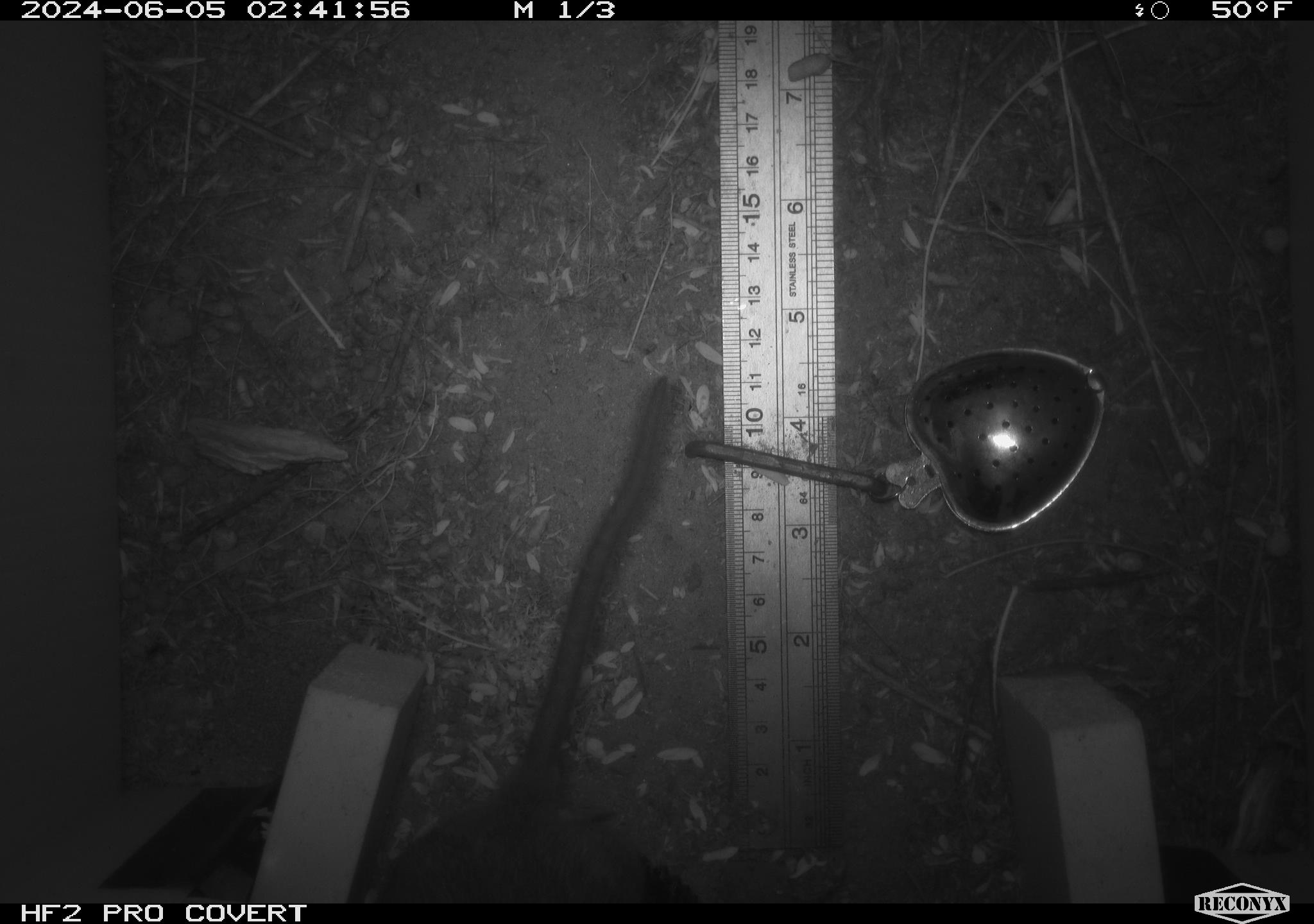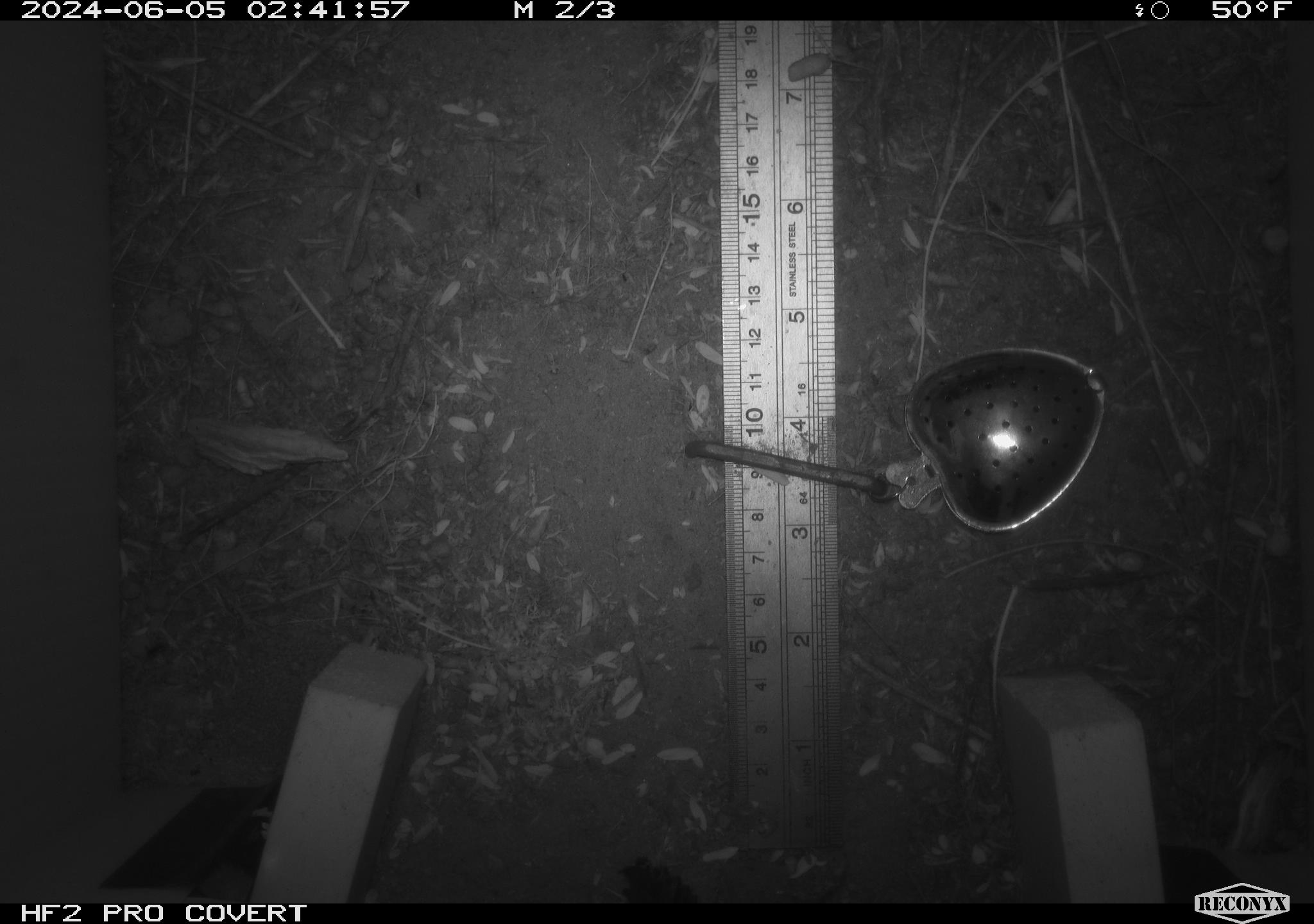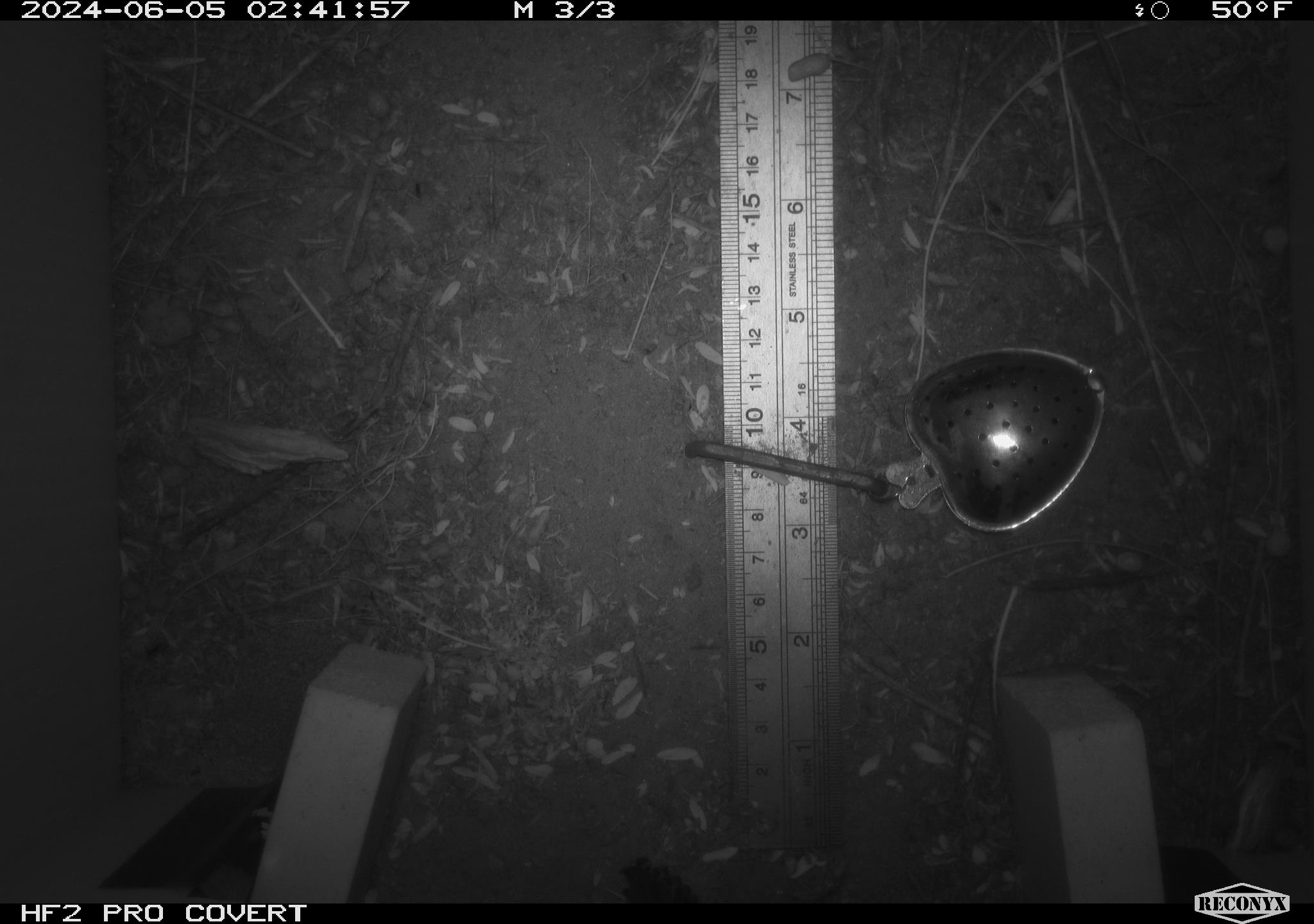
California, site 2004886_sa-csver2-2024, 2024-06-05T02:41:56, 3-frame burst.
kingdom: Animalia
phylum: Chordata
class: Mammalia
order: Rodentia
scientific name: Rodentia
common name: rodent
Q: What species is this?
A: Rodent (Rodentia).